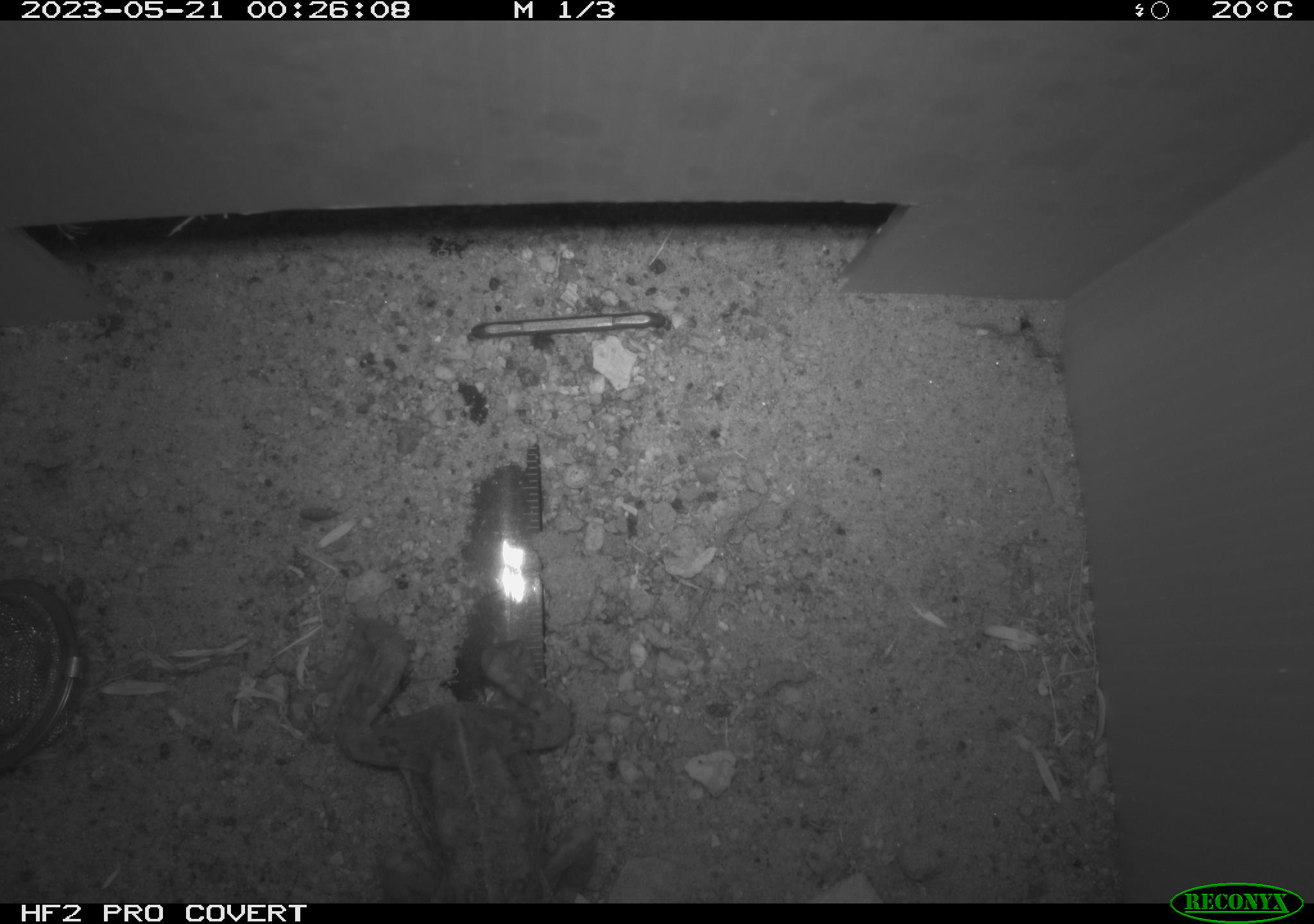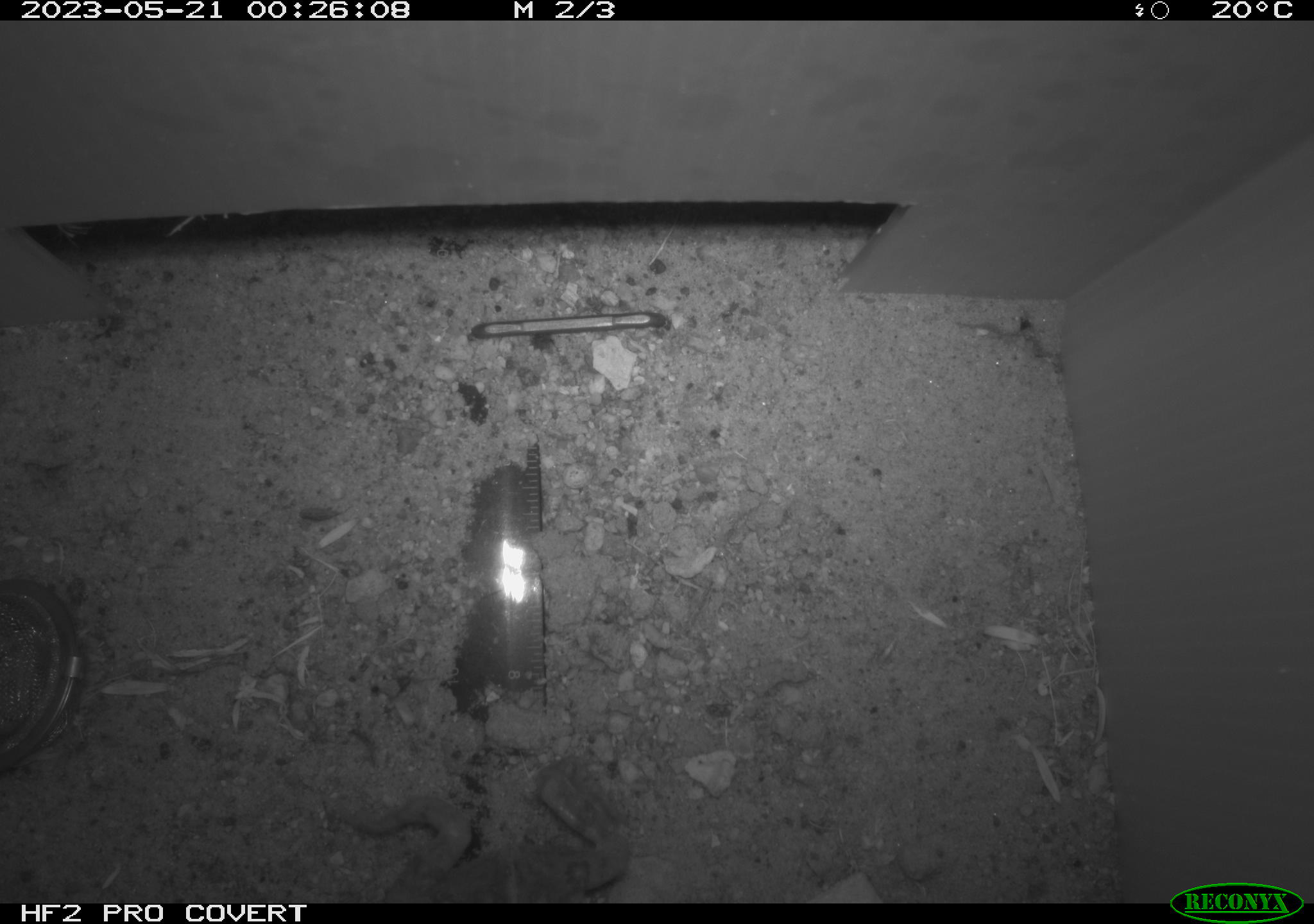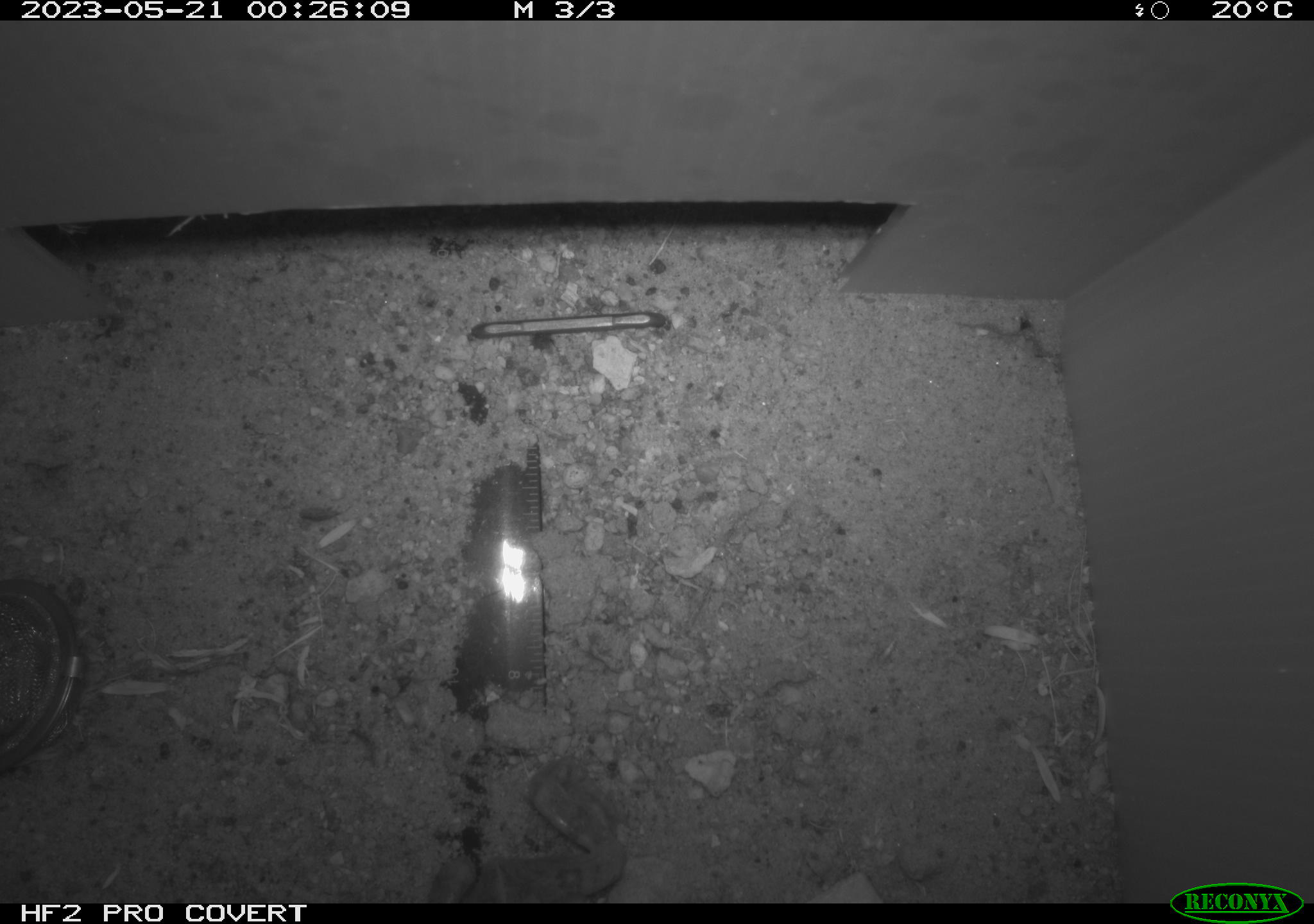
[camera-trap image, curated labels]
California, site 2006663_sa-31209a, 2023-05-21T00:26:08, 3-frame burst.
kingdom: Animalia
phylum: Chordata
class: Amphibia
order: Anura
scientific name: Anura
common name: frogs